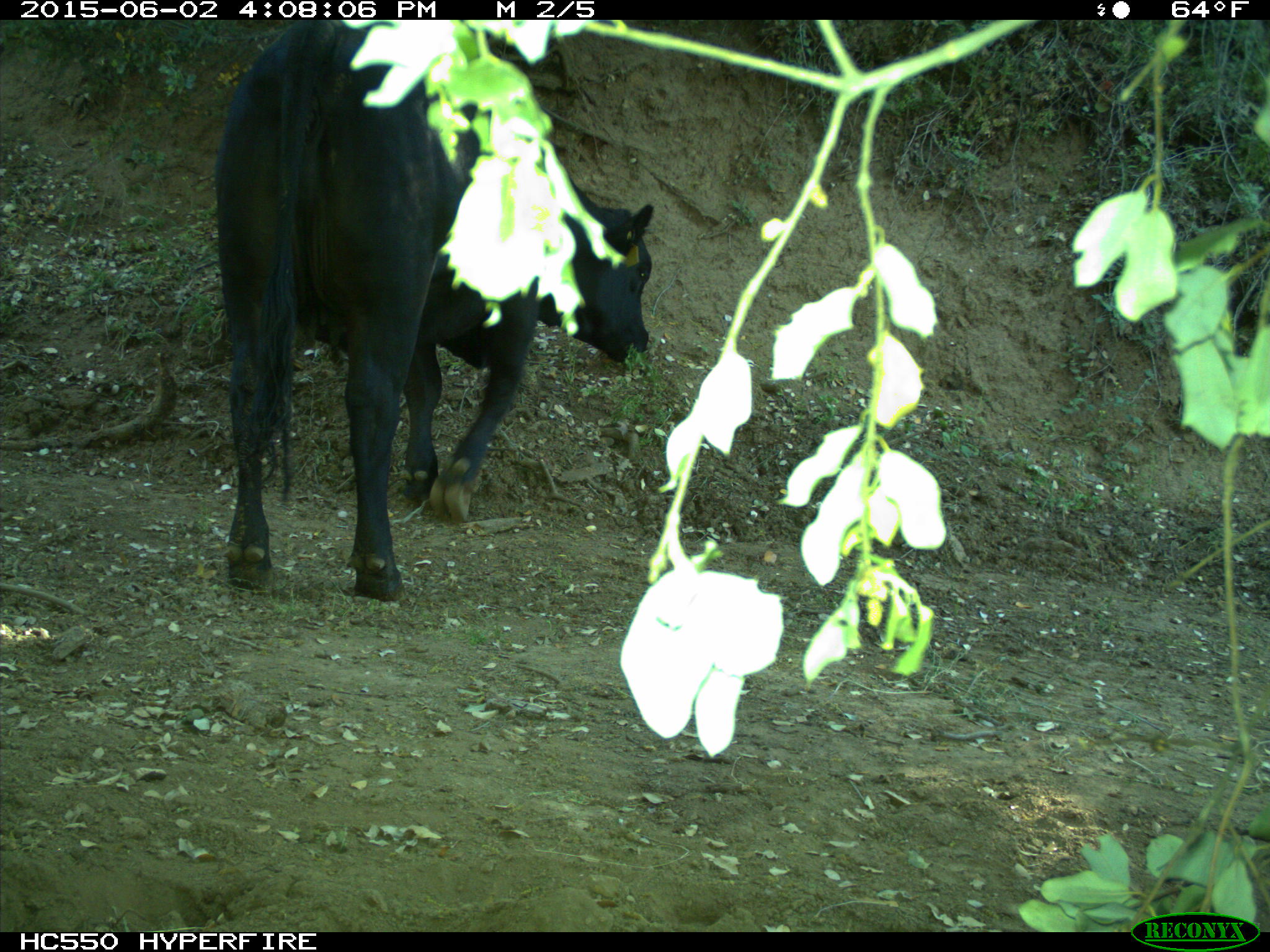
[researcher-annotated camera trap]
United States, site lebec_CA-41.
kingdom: Animalia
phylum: Chordata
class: Mammalia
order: Artiodactyla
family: Bovidae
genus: Bos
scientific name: Bos taurus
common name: domestic cow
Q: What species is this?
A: Bos taurus (domestic cow).